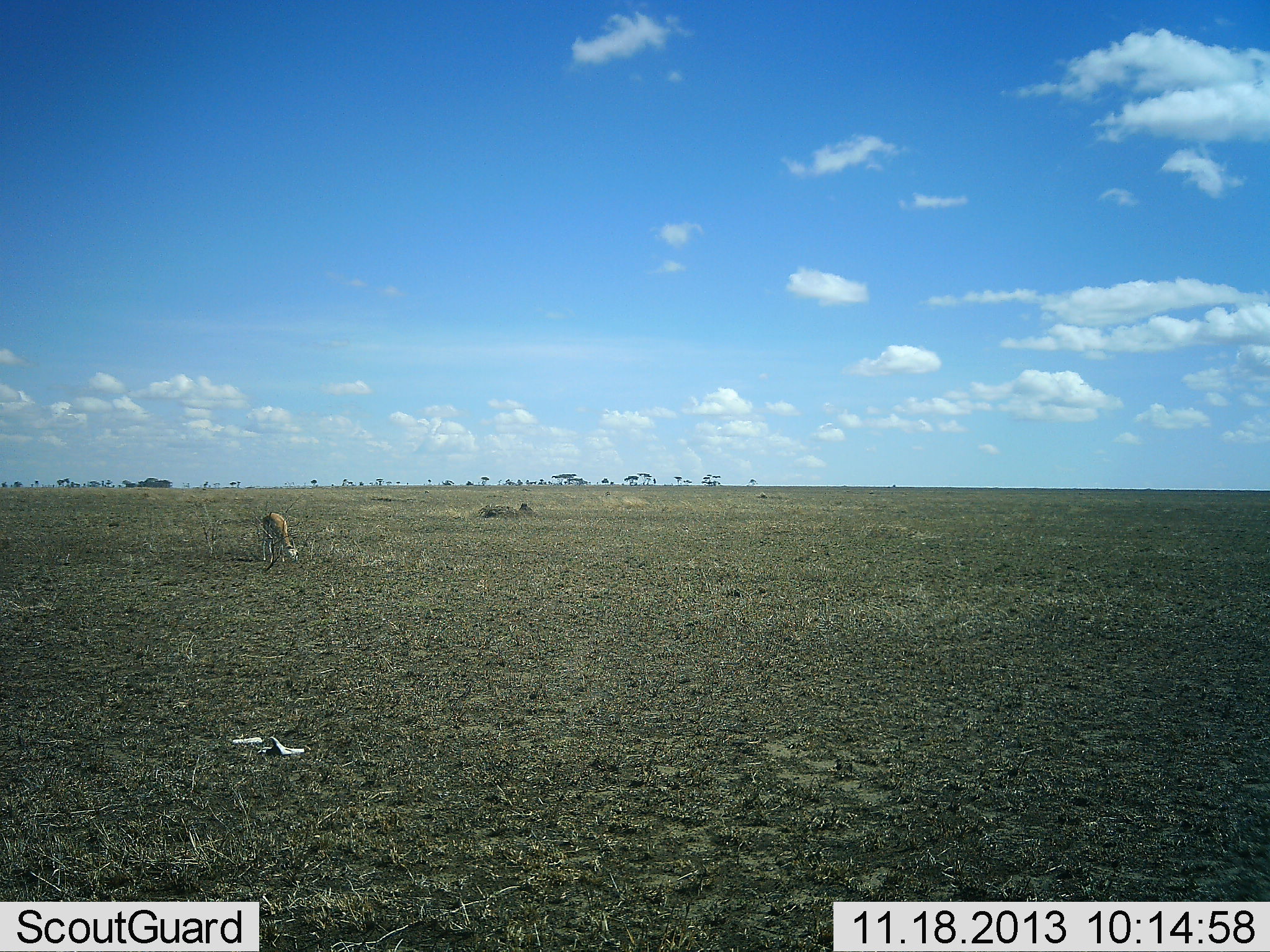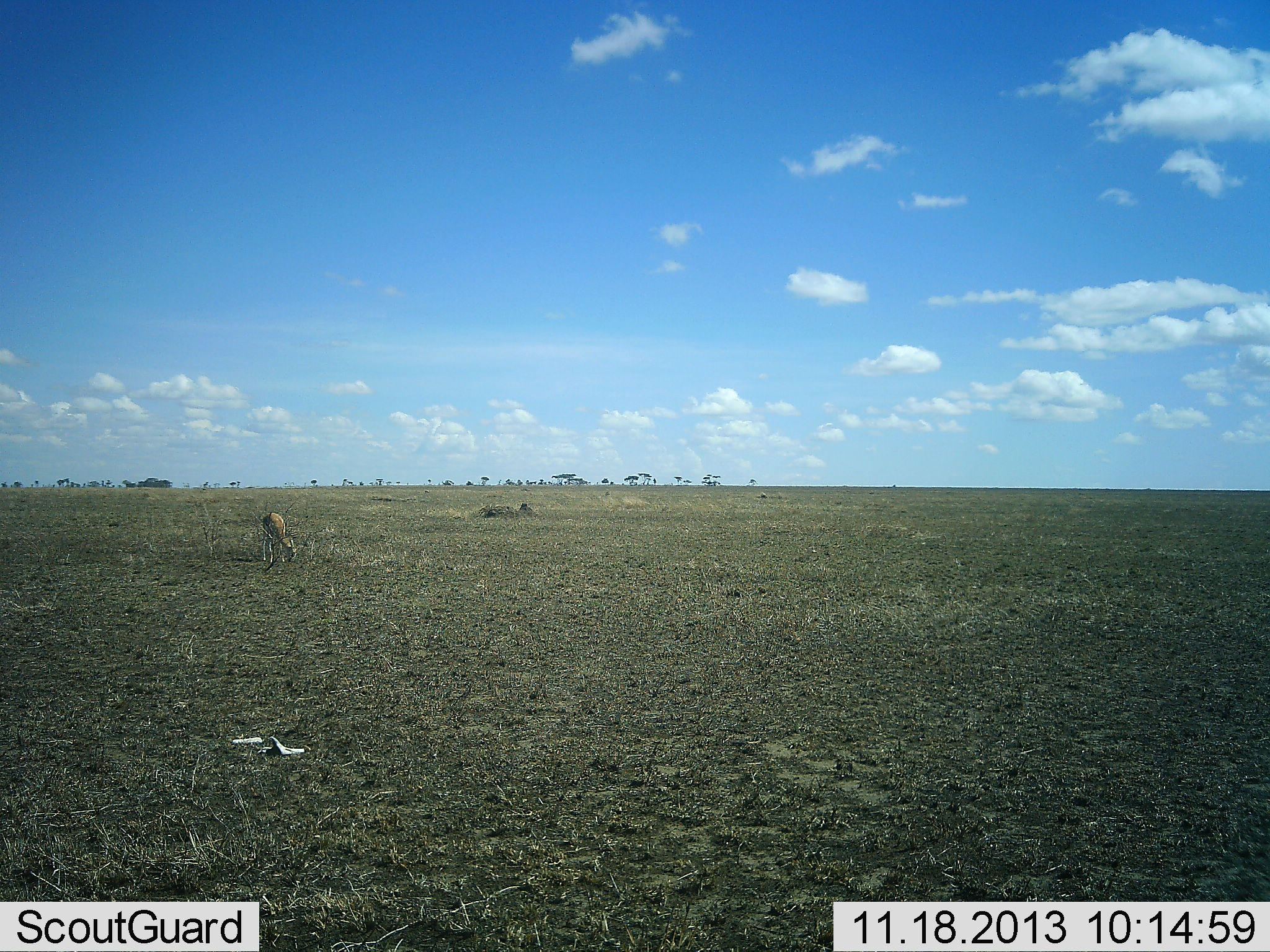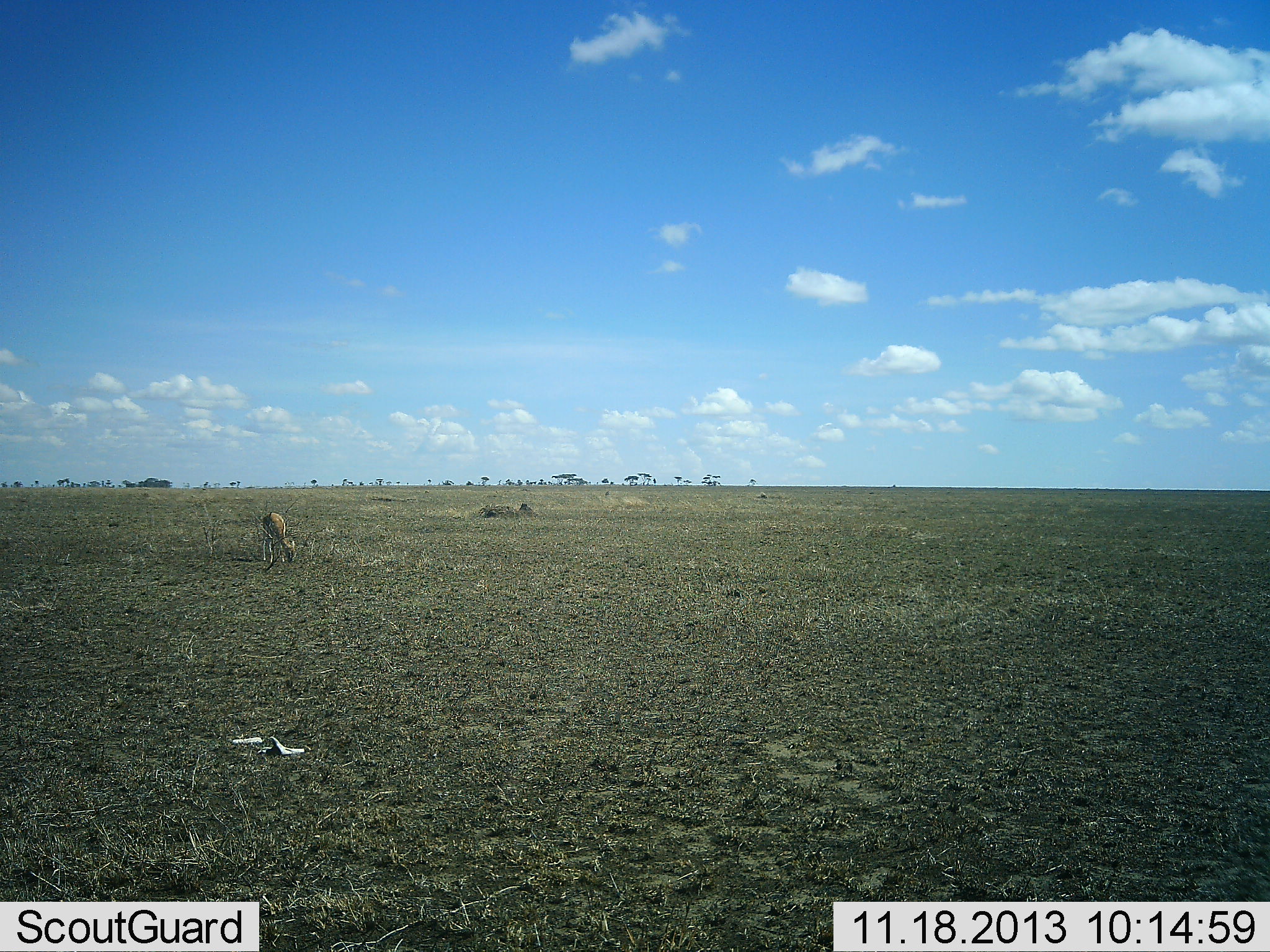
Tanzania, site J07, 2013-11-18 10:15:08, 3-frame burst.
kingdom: Animalia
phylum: Chordata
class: Mammalia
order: Artiodactyla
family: Bovidae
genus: Eudorcas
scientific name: Eudorcas thomsonii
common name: thomson's gazelle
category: gazellethomsons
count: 1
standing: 30%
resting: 0%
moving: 0%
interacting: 0%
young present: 0%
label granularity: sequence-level